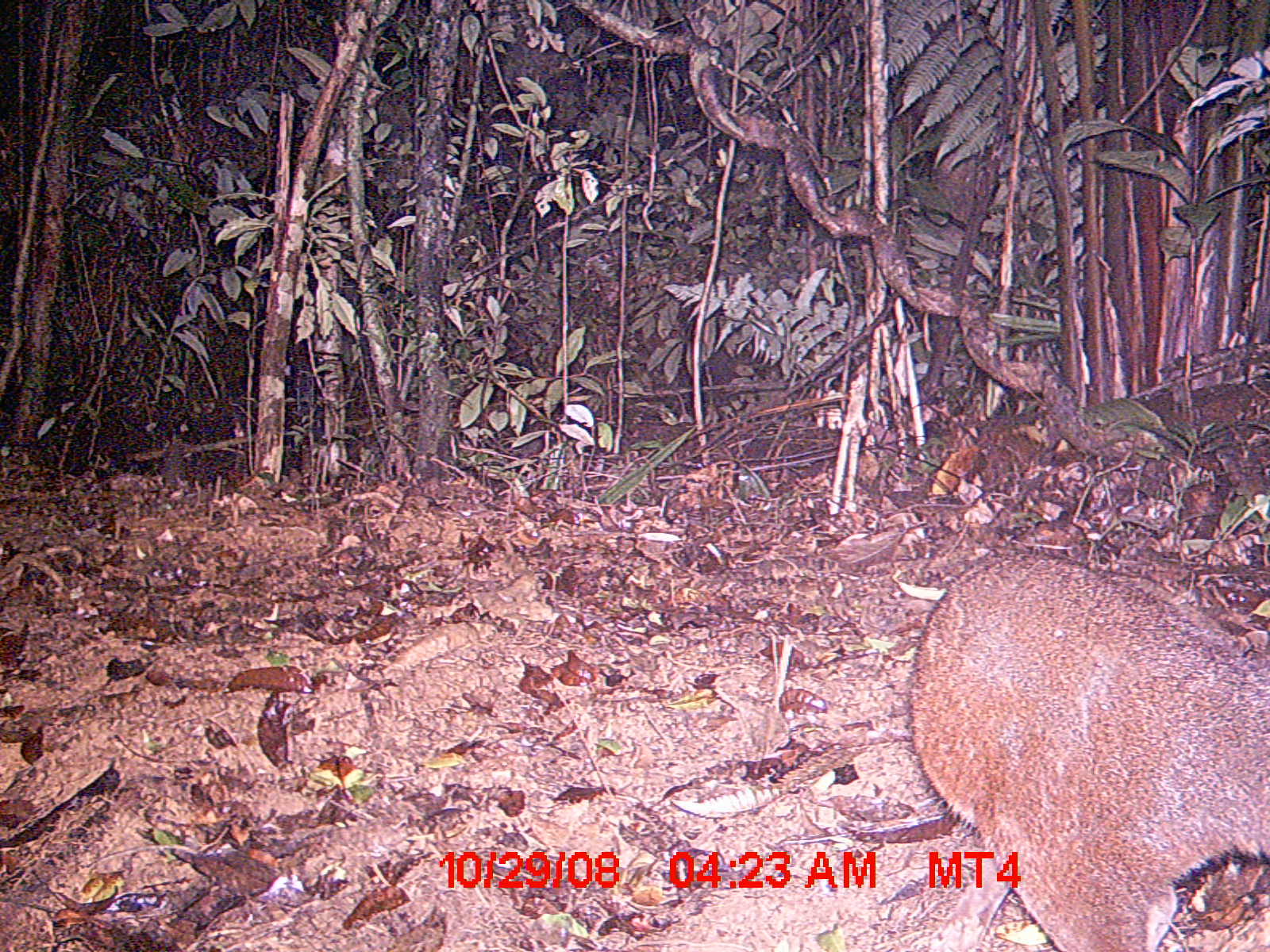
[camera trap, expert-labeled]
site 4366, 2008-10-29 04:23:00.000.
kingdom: Animalia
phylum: Chordata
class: Mammalia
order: Carnivora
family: Eupleridae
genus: Eupleres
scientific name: Eupleres goudotii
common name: falanouc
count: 1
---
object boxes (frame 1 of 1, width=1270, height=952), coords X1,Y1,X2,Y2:
eupleres goudotii: 905,547,1270,952